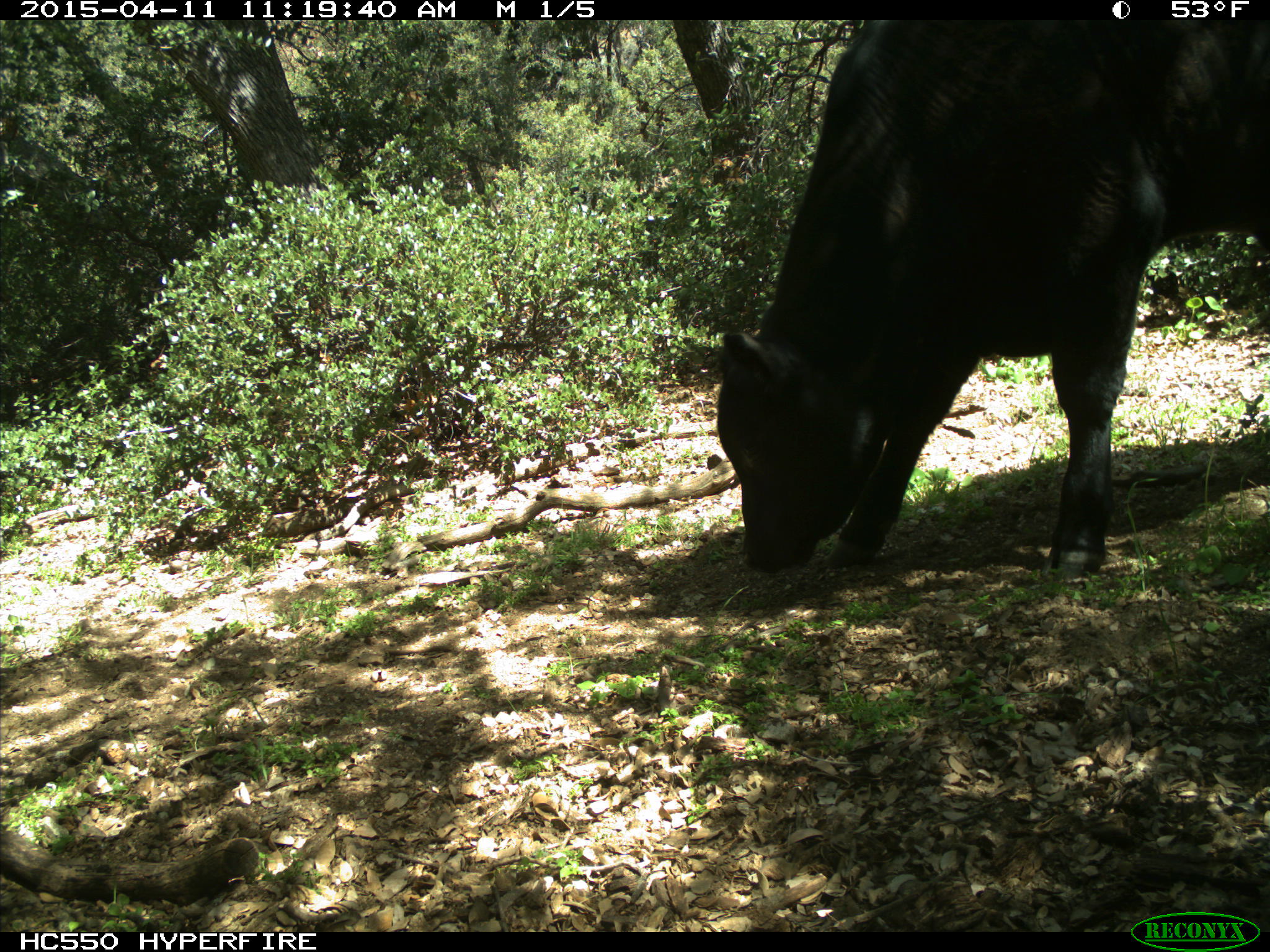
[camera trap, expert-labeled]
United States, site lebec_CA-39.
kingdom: Animalia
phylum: Chordata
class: Mammalia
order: Artiodactyla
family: Bovidae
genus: Bos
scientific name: Bos taurus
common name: domestic cow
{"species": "Bos taurus (domestic cow)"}